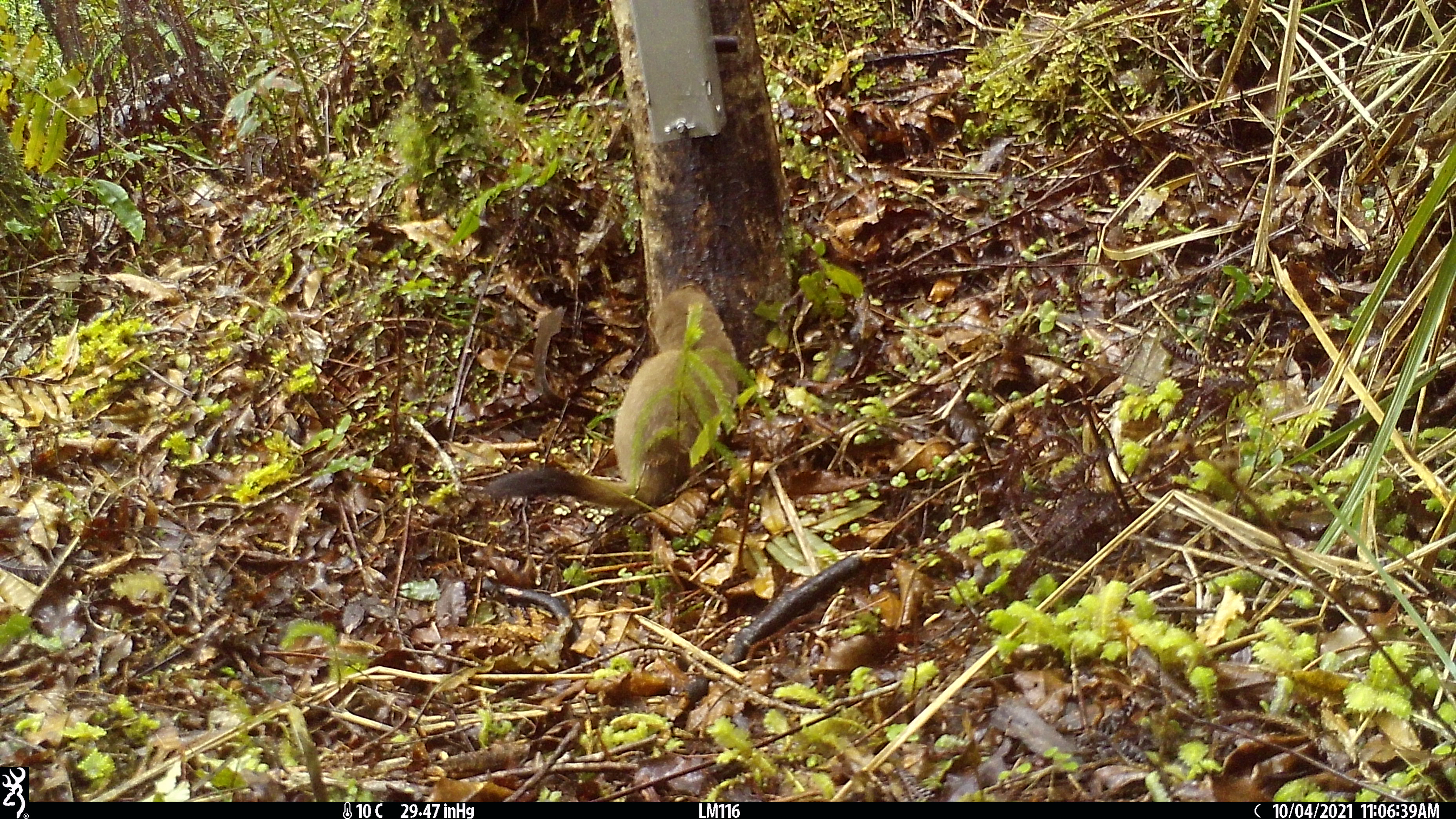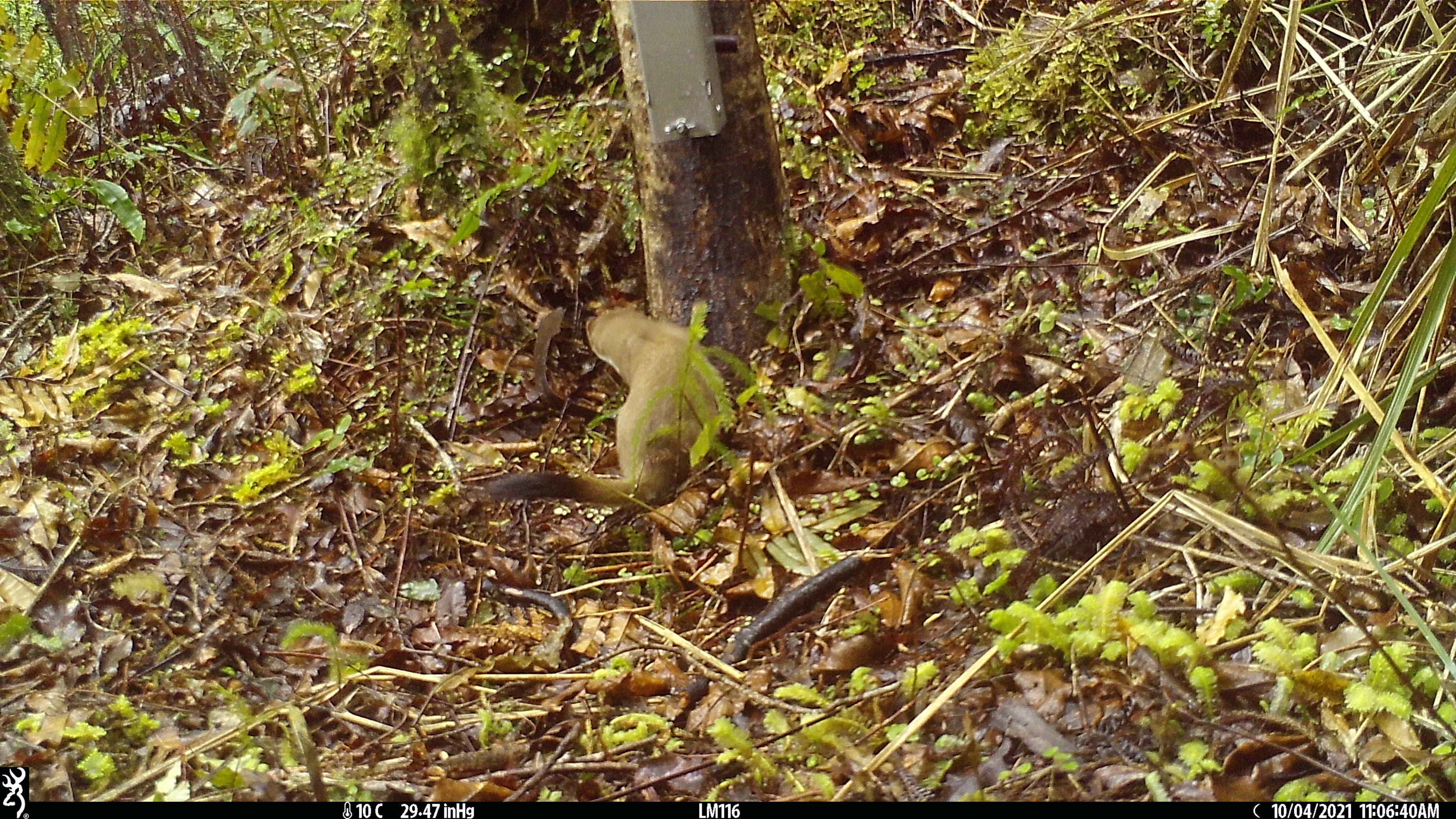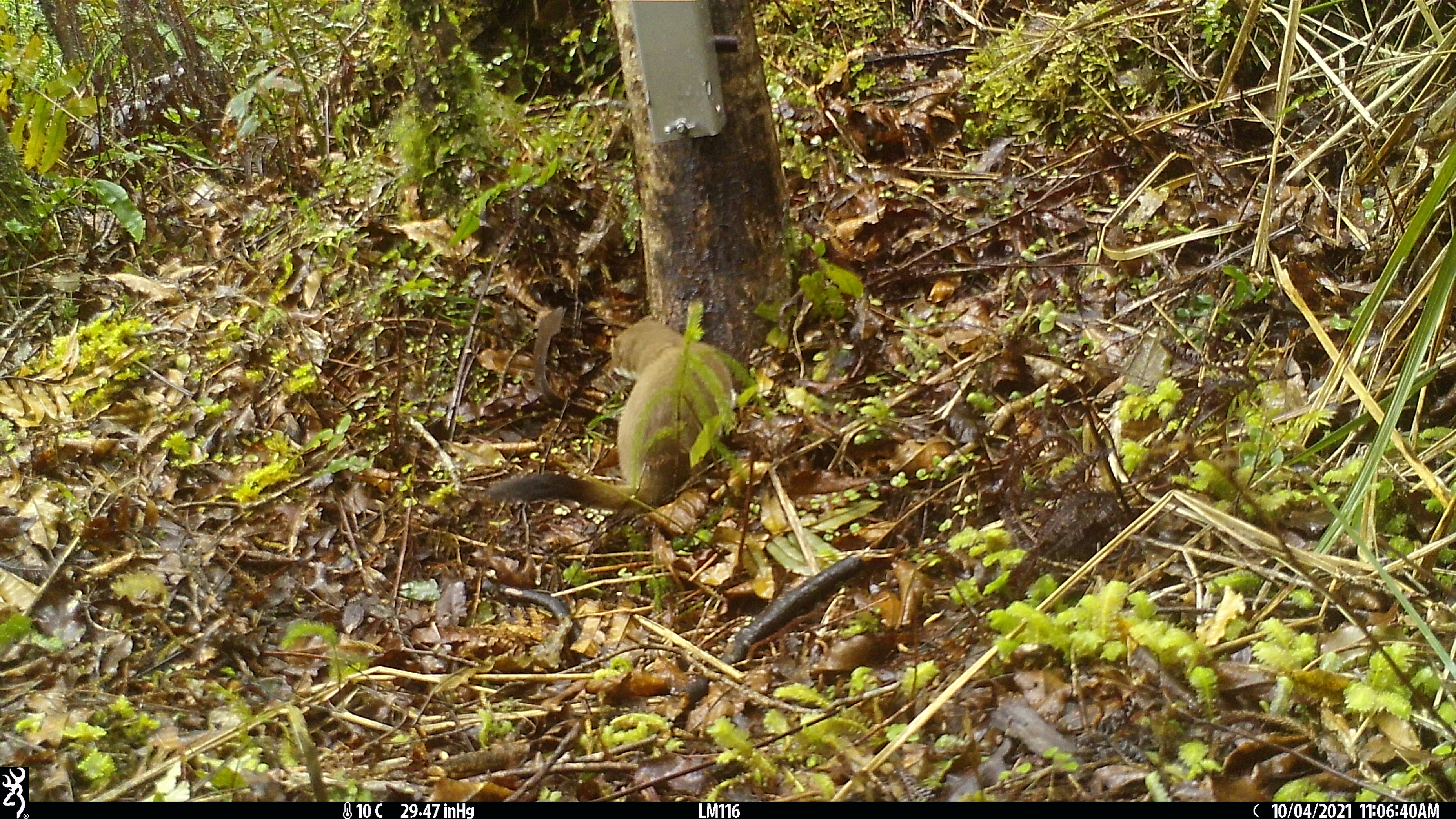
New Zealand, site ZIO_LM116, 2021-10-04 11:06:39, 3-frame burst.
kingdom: Animalia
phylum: Chordata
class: Mammalia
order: Carnivora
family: Mustelidae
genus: Mustela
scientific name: Mustela erminea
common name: stoat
Stoat (Mustela erminea).